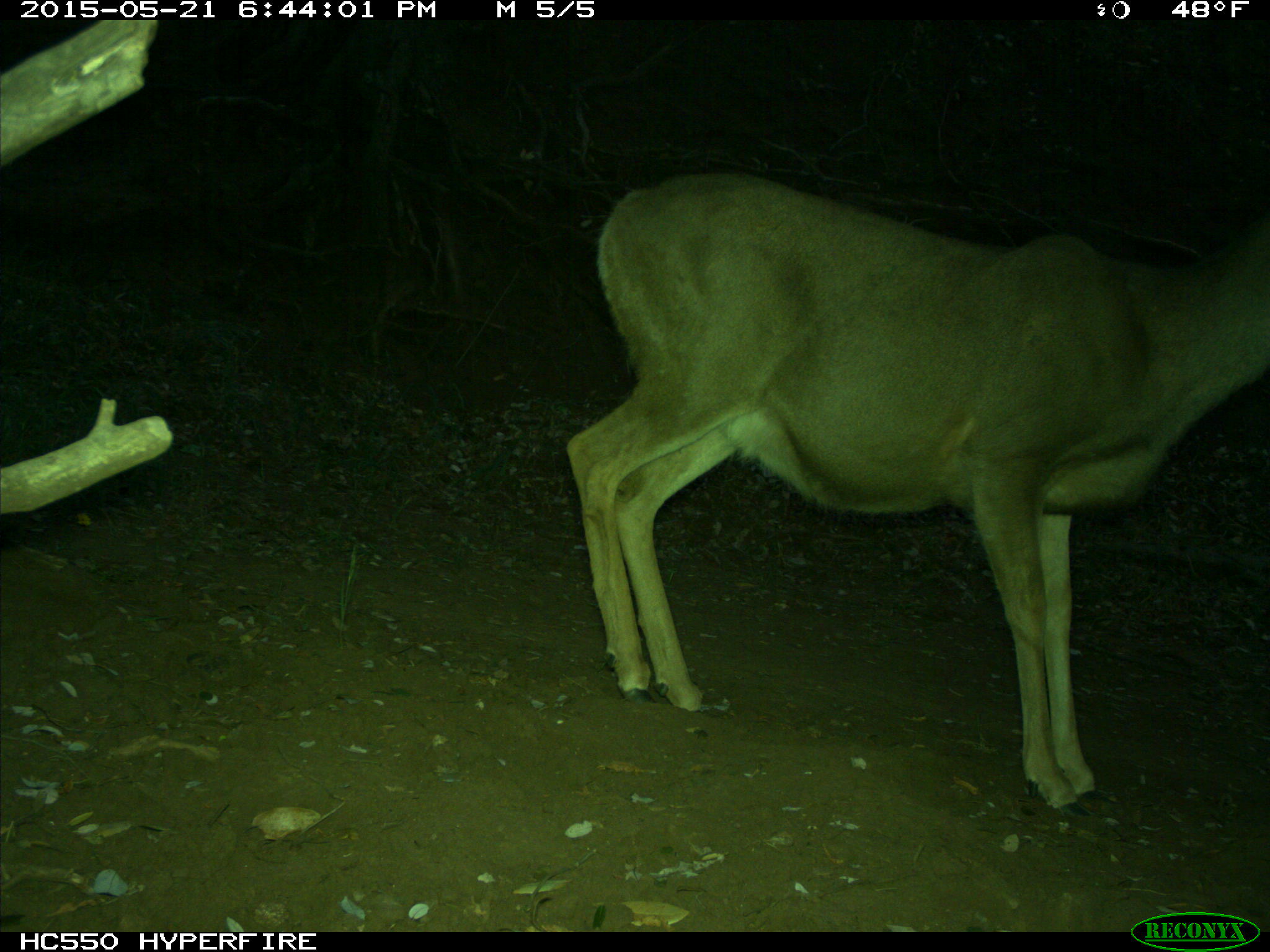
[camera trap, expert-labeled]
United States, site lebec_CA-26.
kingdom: Animalia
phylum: Chordata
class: Mammalia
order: Artiodactyla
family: Cervidae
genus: Odocoileus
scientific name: Odocoileus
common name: deer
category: unidentified deer